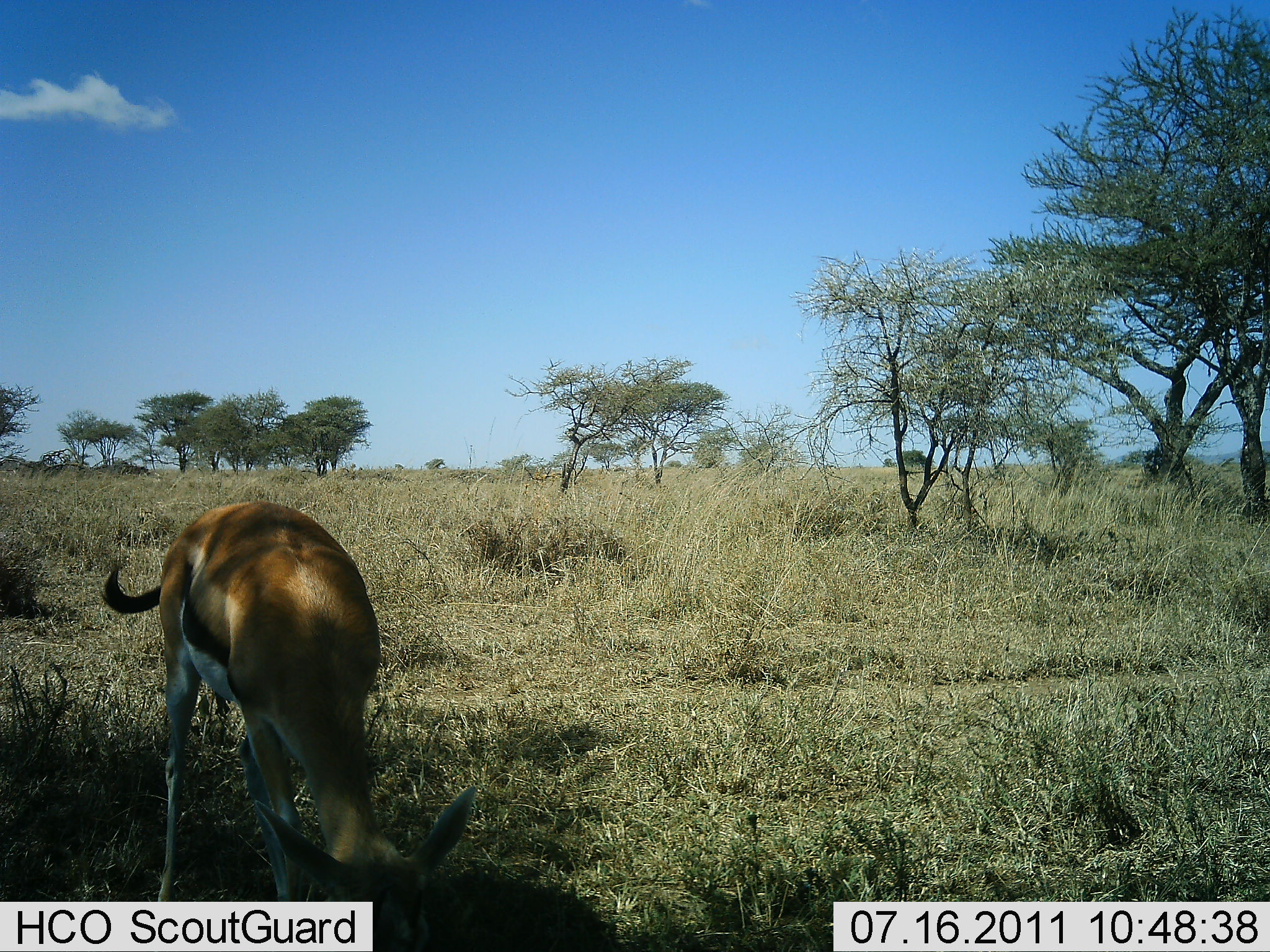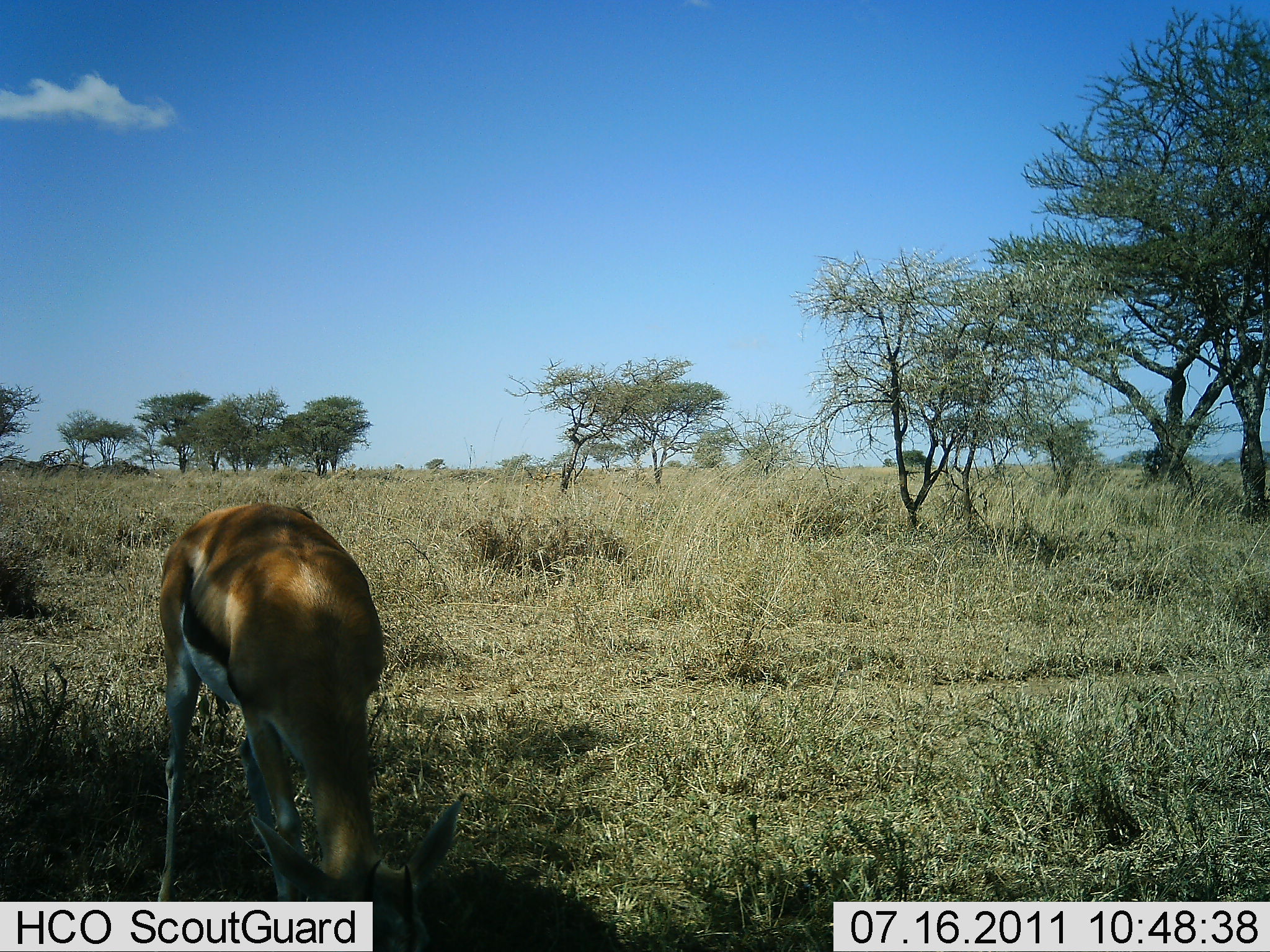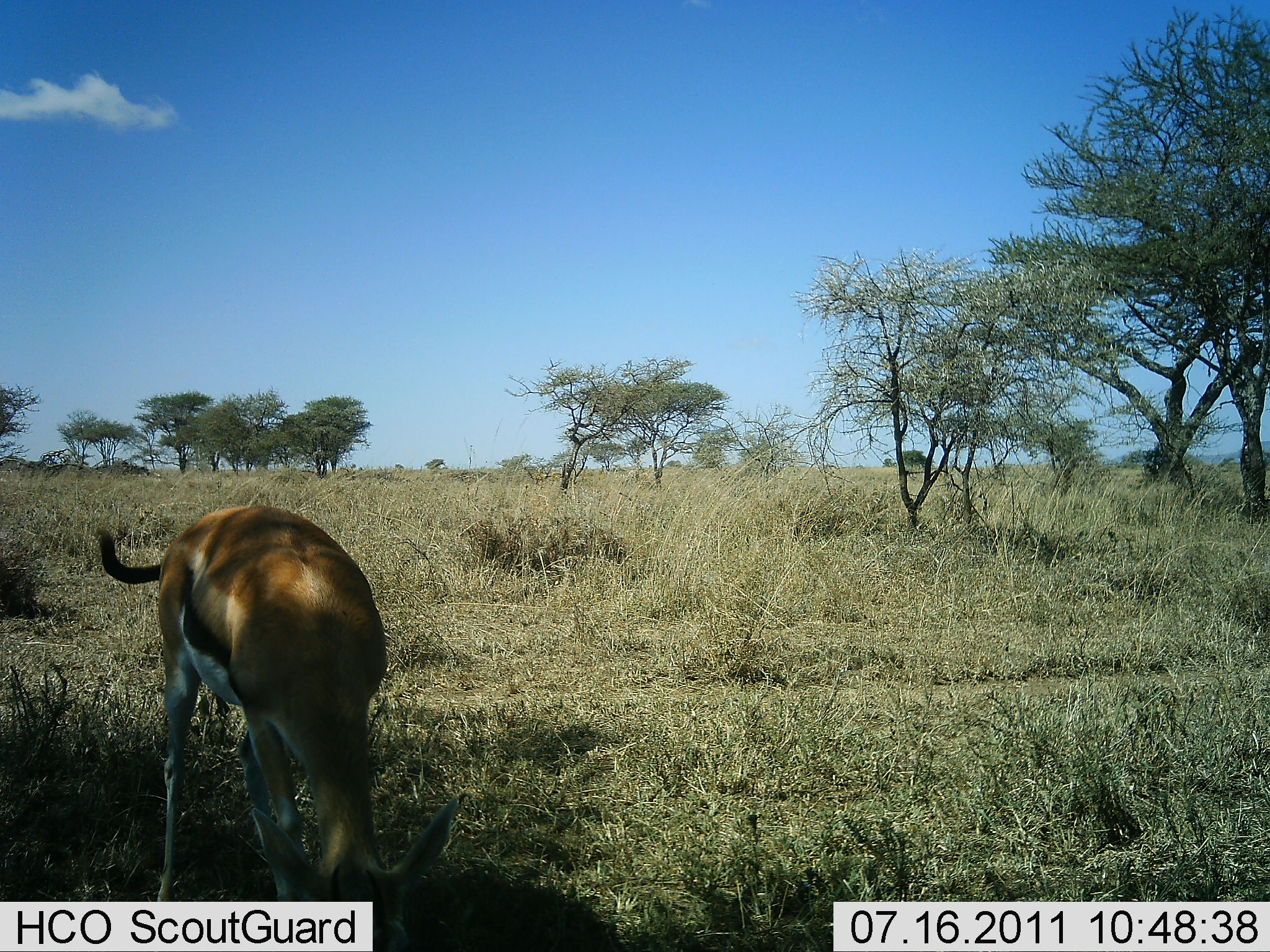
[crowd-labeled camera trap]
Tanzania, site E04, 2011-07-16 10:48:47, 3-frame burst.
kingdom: Animalia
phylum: Chordata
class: Mammalia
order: Artiodactyla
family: Bovidae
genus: Eudorcas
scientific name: Eudorcas thomsonii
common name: thomson's gazelle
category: gazellethomsons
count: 1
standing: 17%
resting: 0%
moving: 8%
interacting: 0%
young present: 0%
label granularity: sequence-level